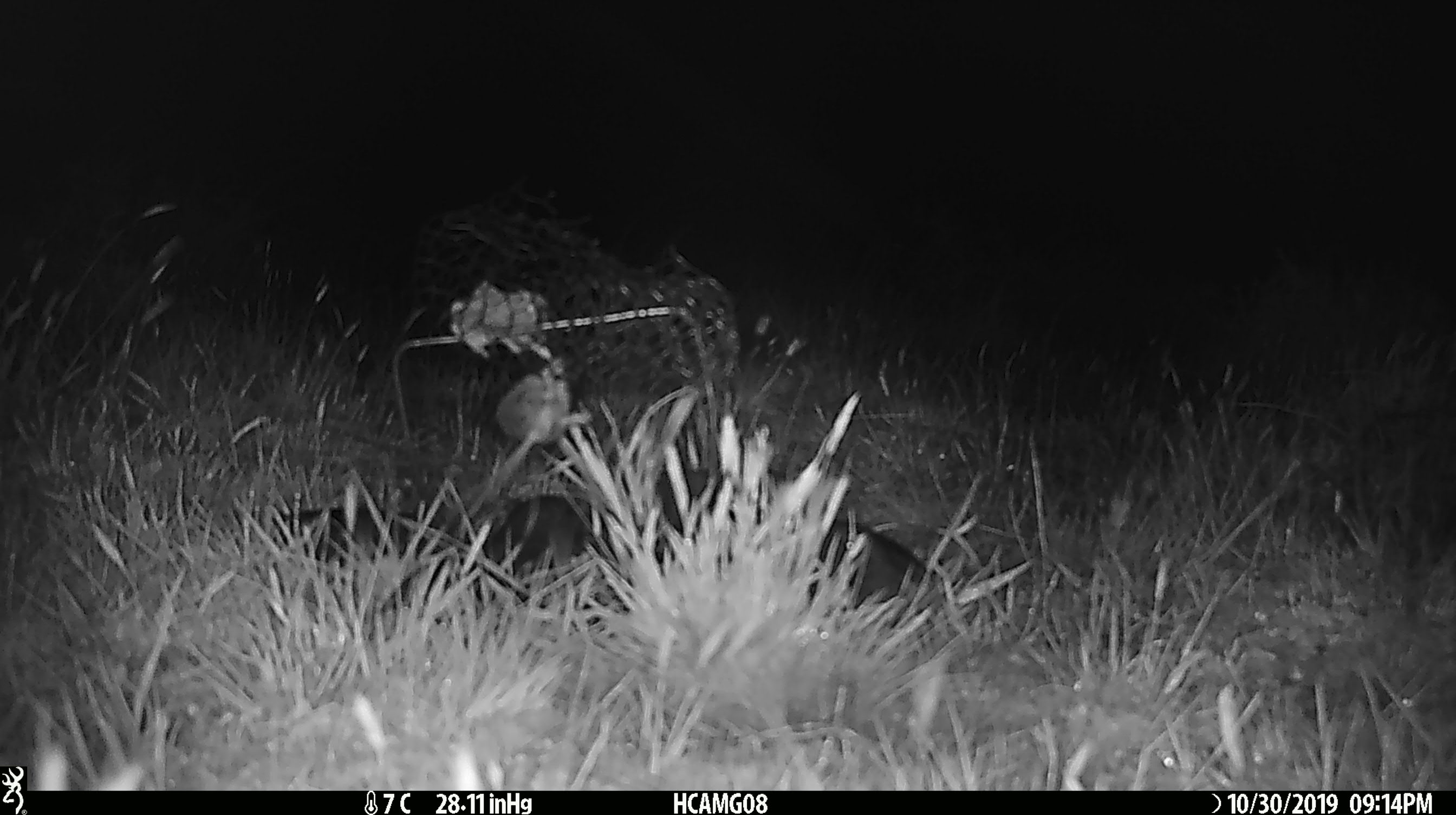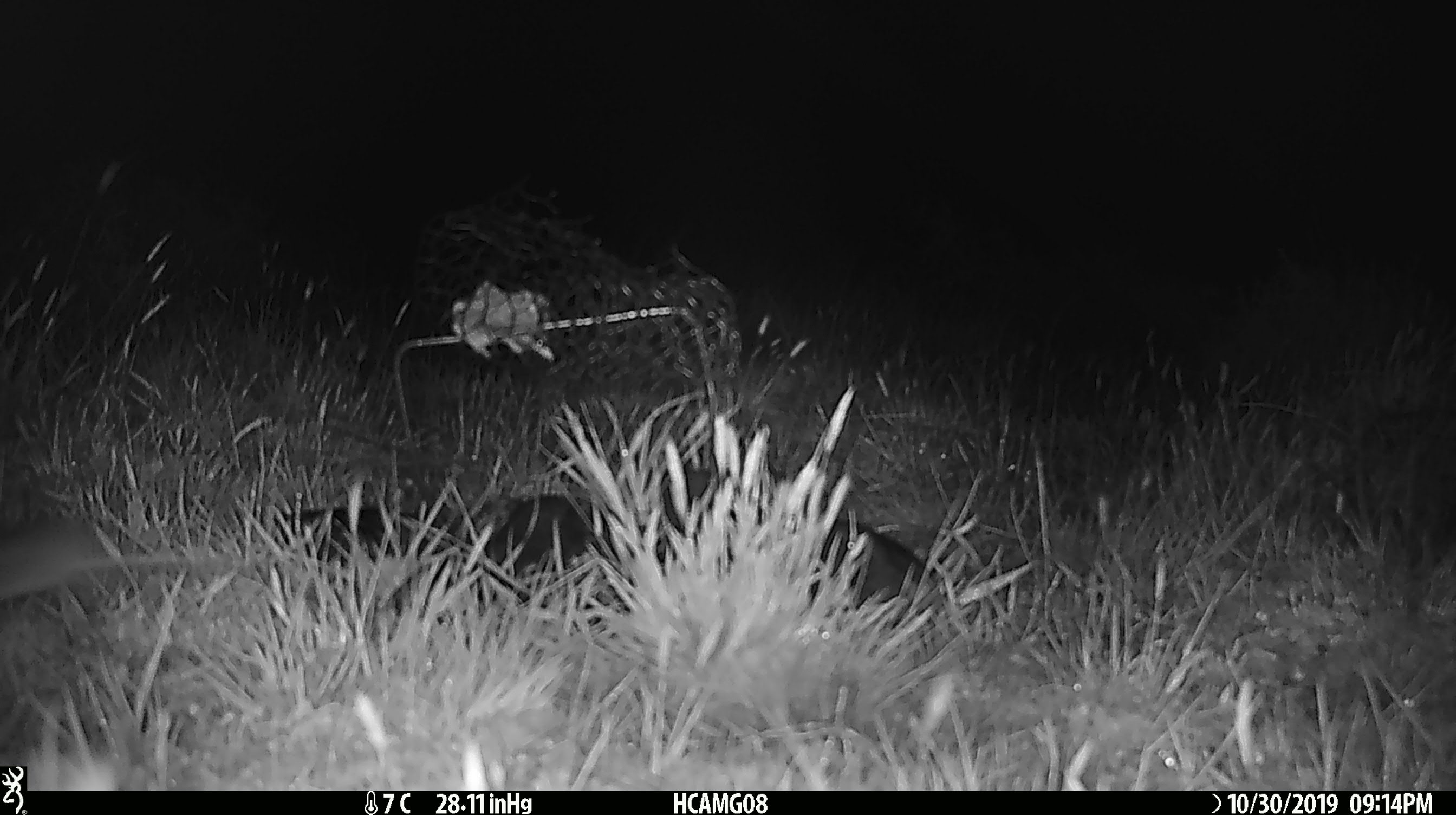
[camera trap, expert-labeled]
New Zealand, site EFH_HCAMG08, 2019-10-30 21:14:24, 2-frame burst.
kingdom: Animalia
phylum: Chordata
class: Mammalia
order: Rodentia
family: Muridae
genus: Mus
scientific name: Mus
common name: mouse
Mouse (Mus).